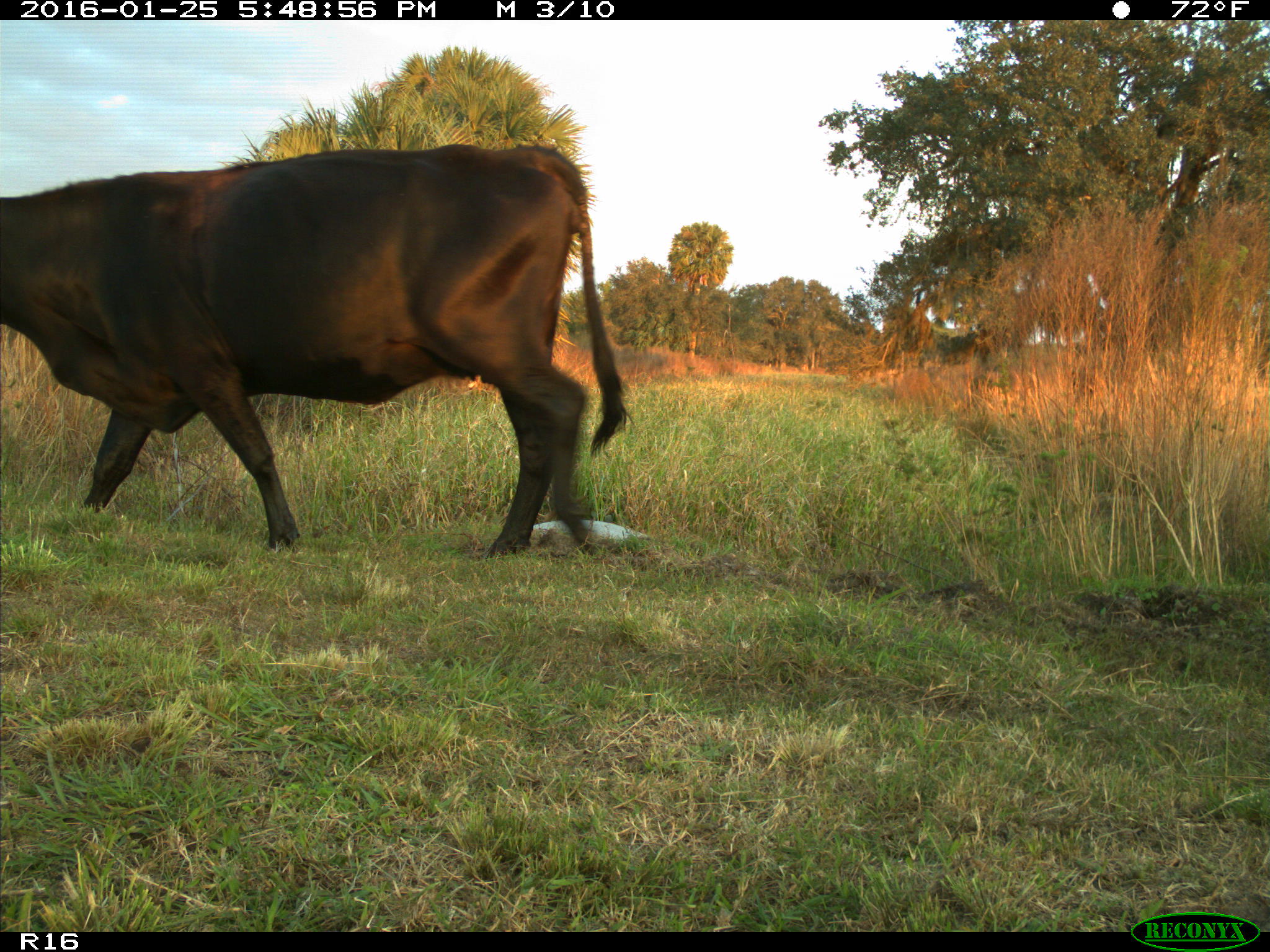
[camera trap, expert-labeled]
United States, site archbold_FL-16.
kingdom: Animalia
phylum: Chordata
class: Mammalia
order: Artiodactyla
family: Bovidae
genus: Bos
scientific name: Bos taurus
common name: domestic cow